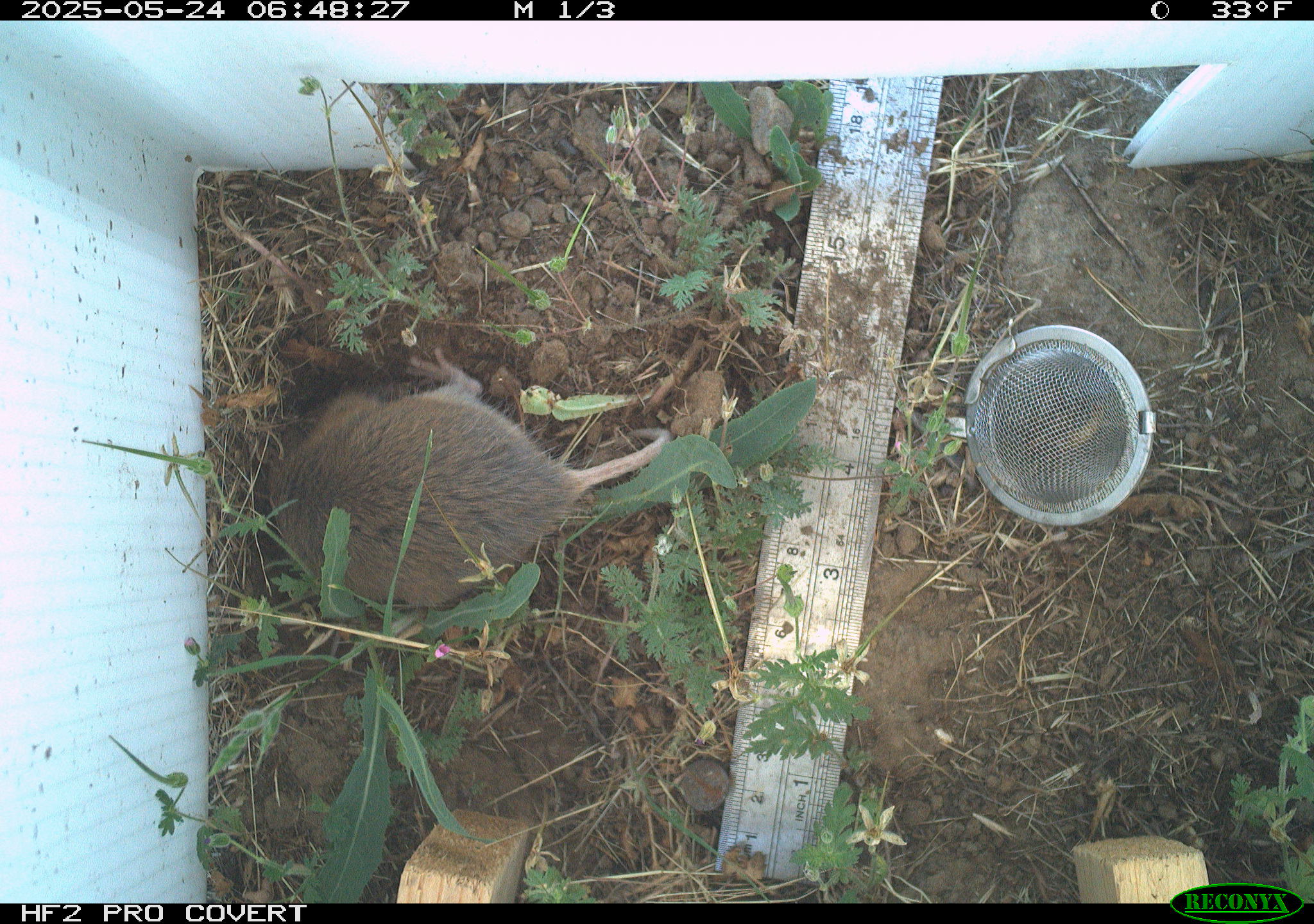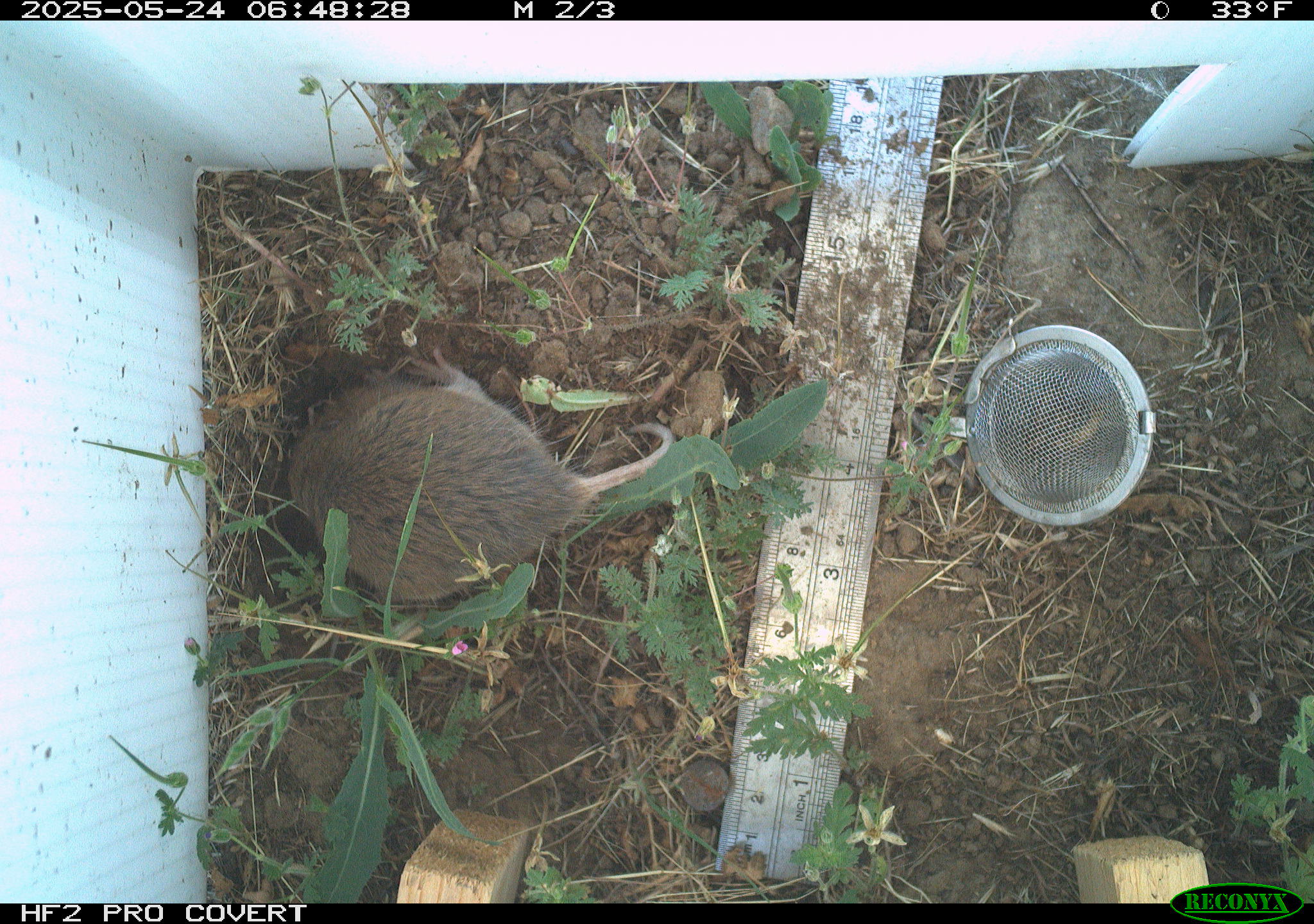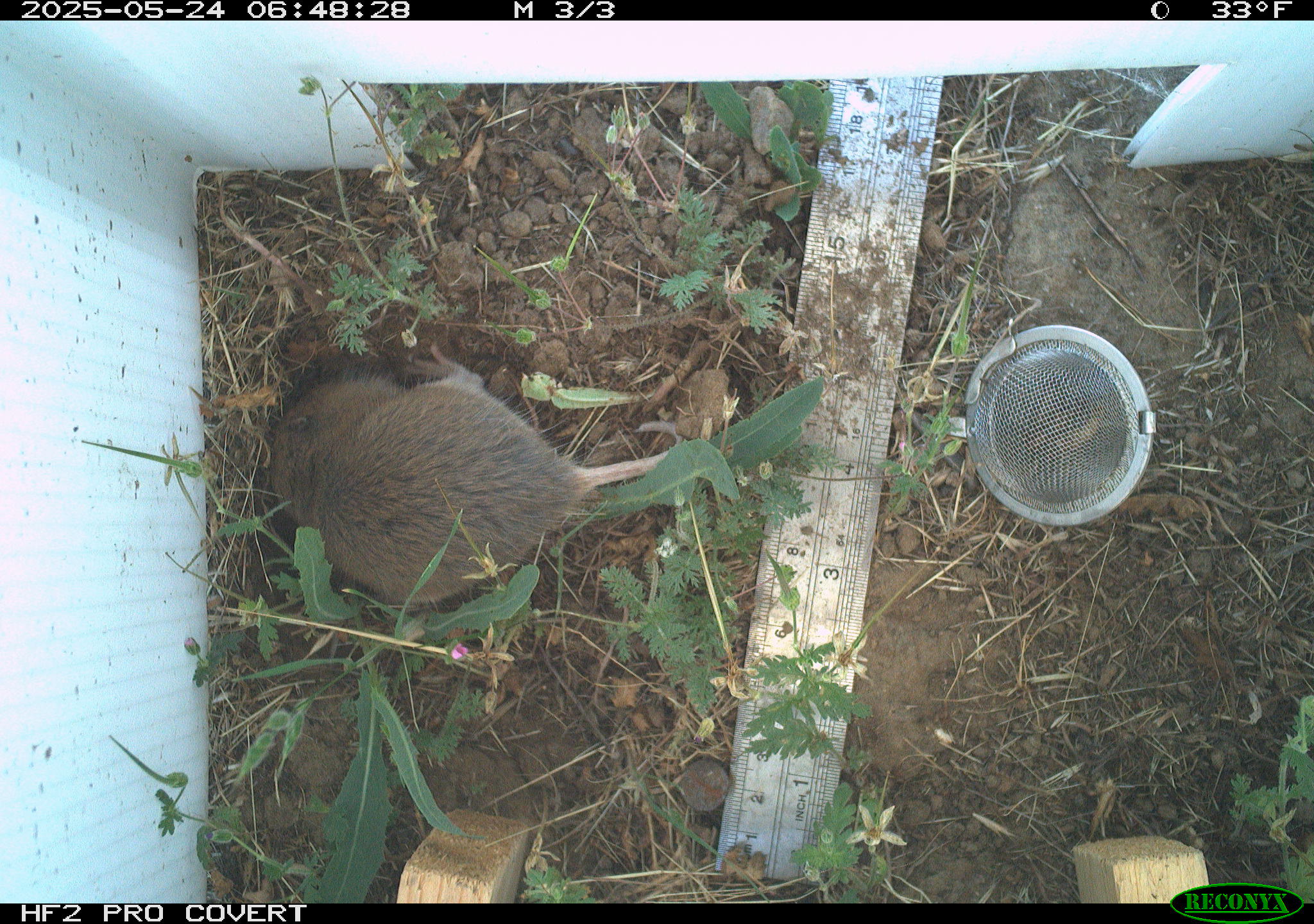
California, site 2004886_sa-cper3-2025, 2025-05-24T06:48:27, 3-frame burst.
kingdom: Animalia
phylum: Chordata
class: Mammalia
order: Rodentia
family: Cricetidae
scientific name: Arvicolinae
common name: voles, lemmings, and muskrats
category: arvicolinae subfamily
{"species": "arvicolinae subfamily (voles, lemmings, and muskrats) (Arvicolinae)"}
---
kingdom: Animalia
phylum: Chordata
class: Mammalia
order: Rodentia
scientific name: Rodentia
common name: rodent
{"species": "rodent (Rodentia)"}